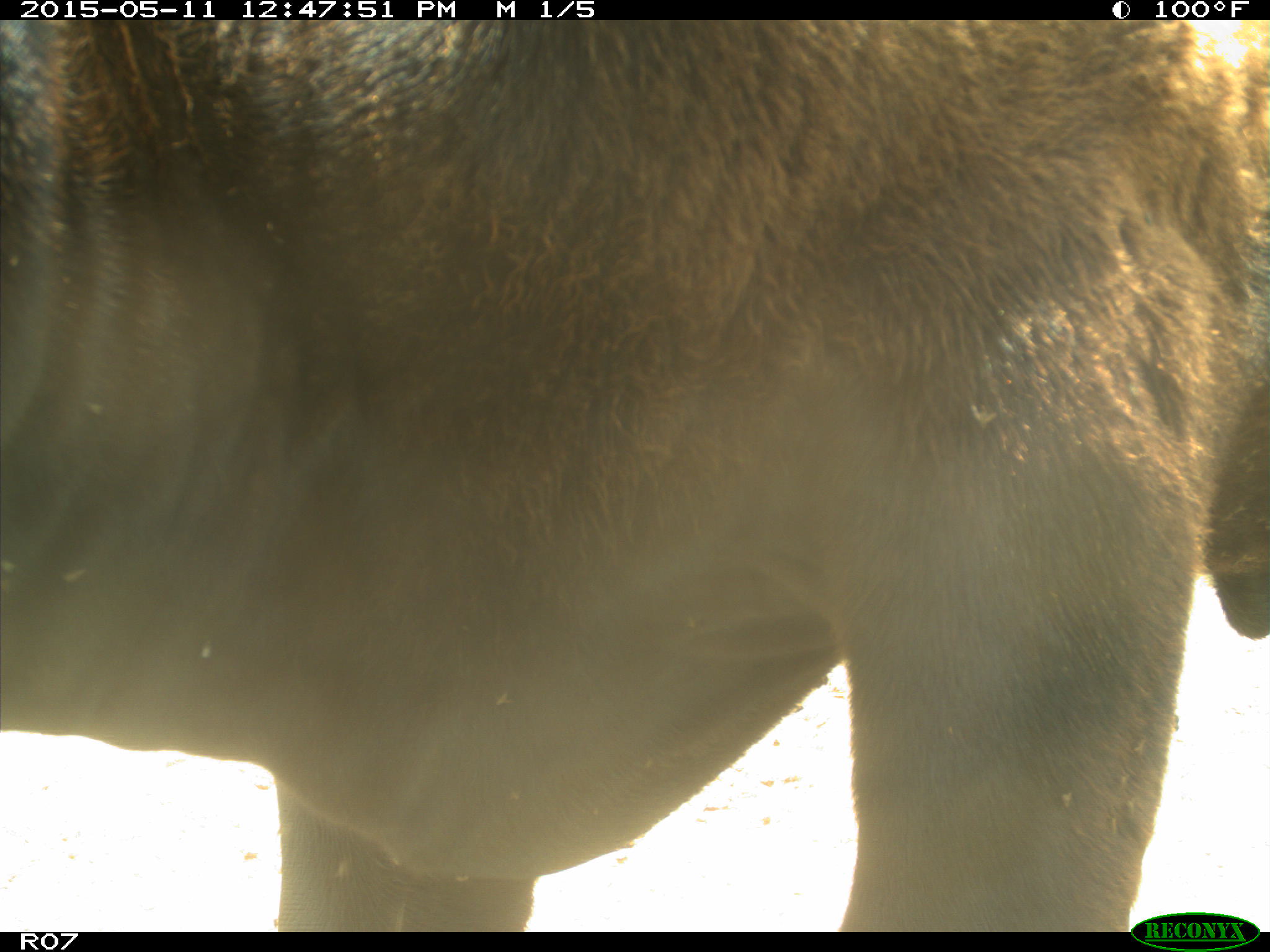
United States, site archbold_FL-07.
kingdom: Animalia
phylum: Chordata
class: Mammalia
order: Artiodactyla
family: Bovidae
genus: Bos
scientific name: Bos taurus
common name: domestic cow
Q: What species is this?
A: Bos taurus (domestic cow).